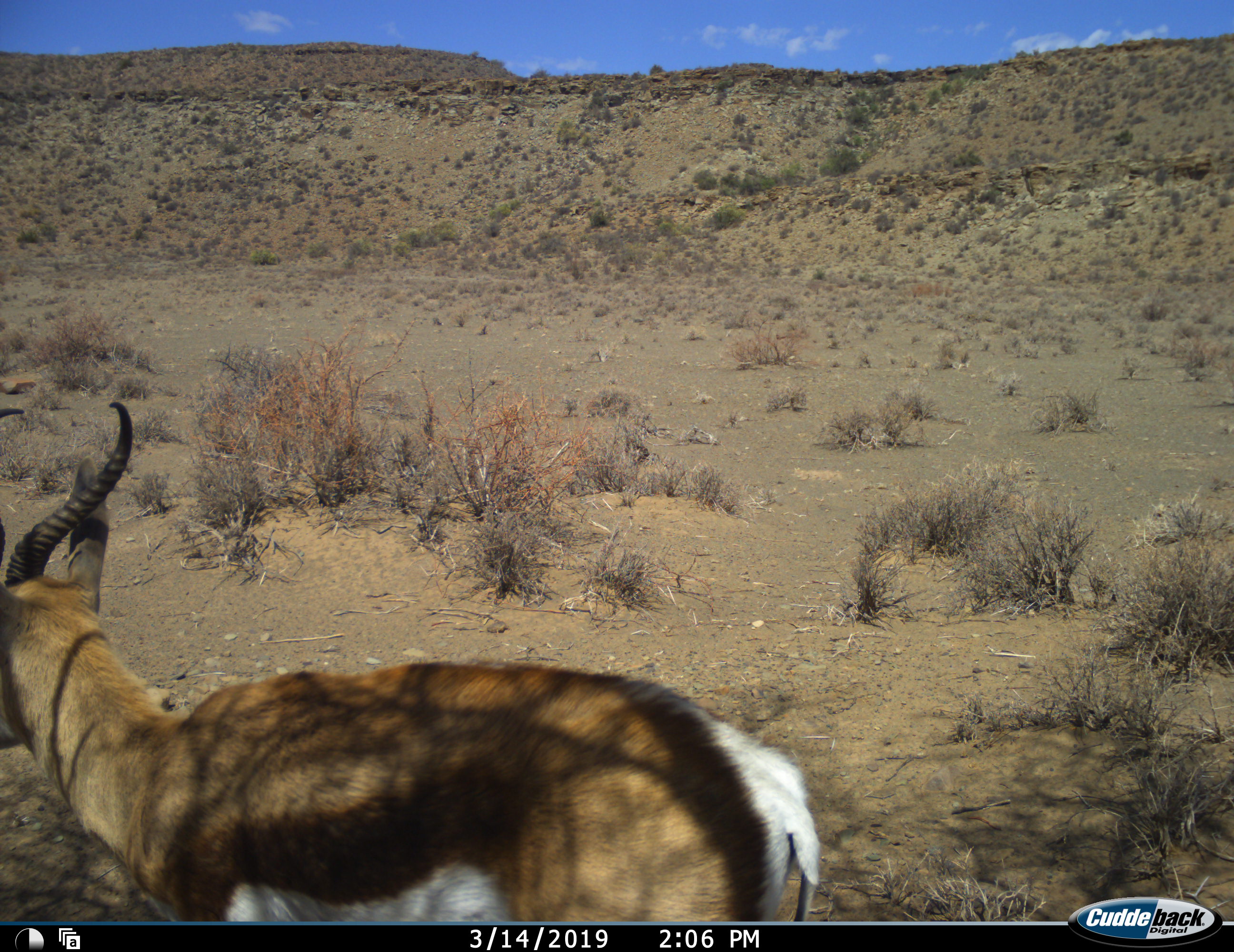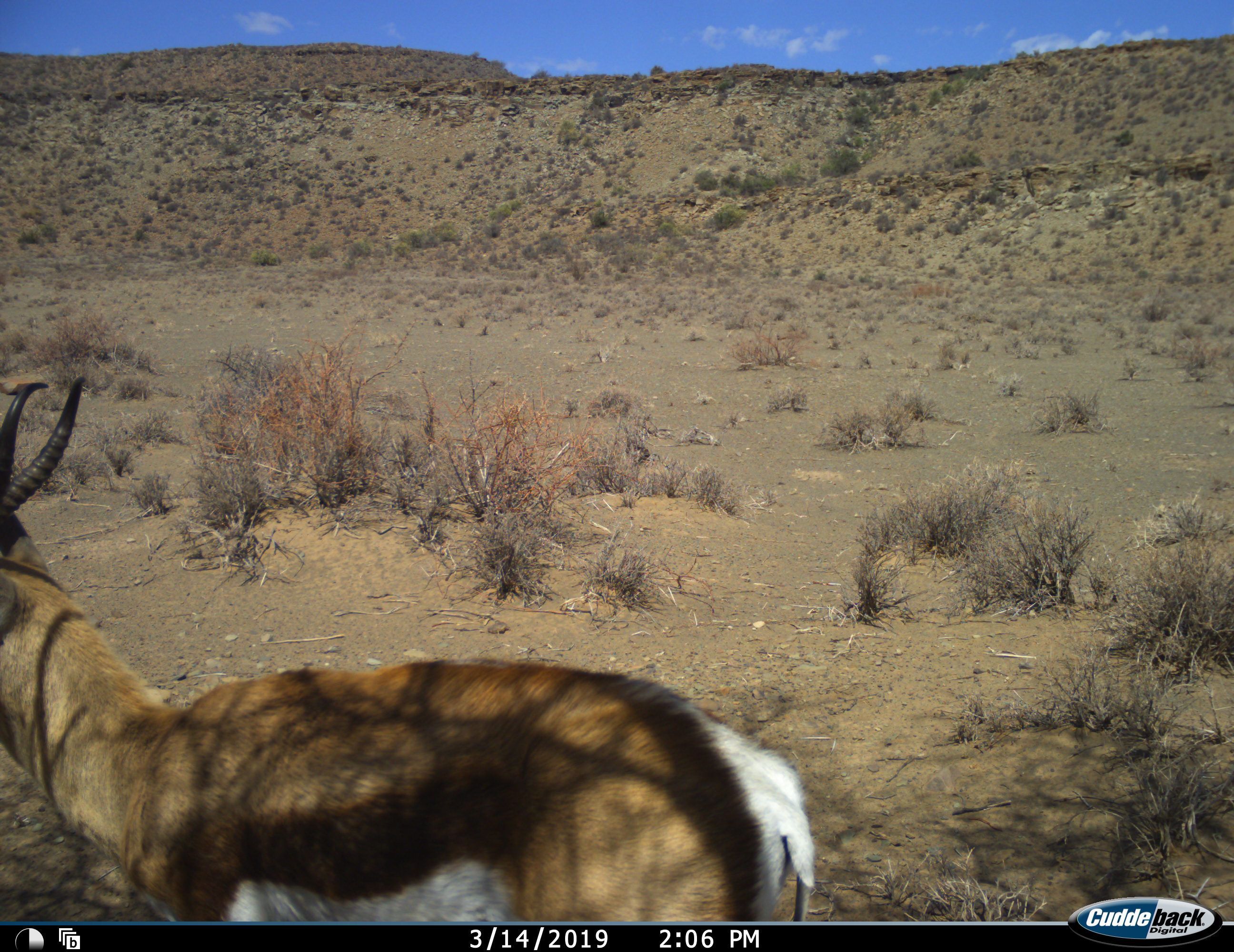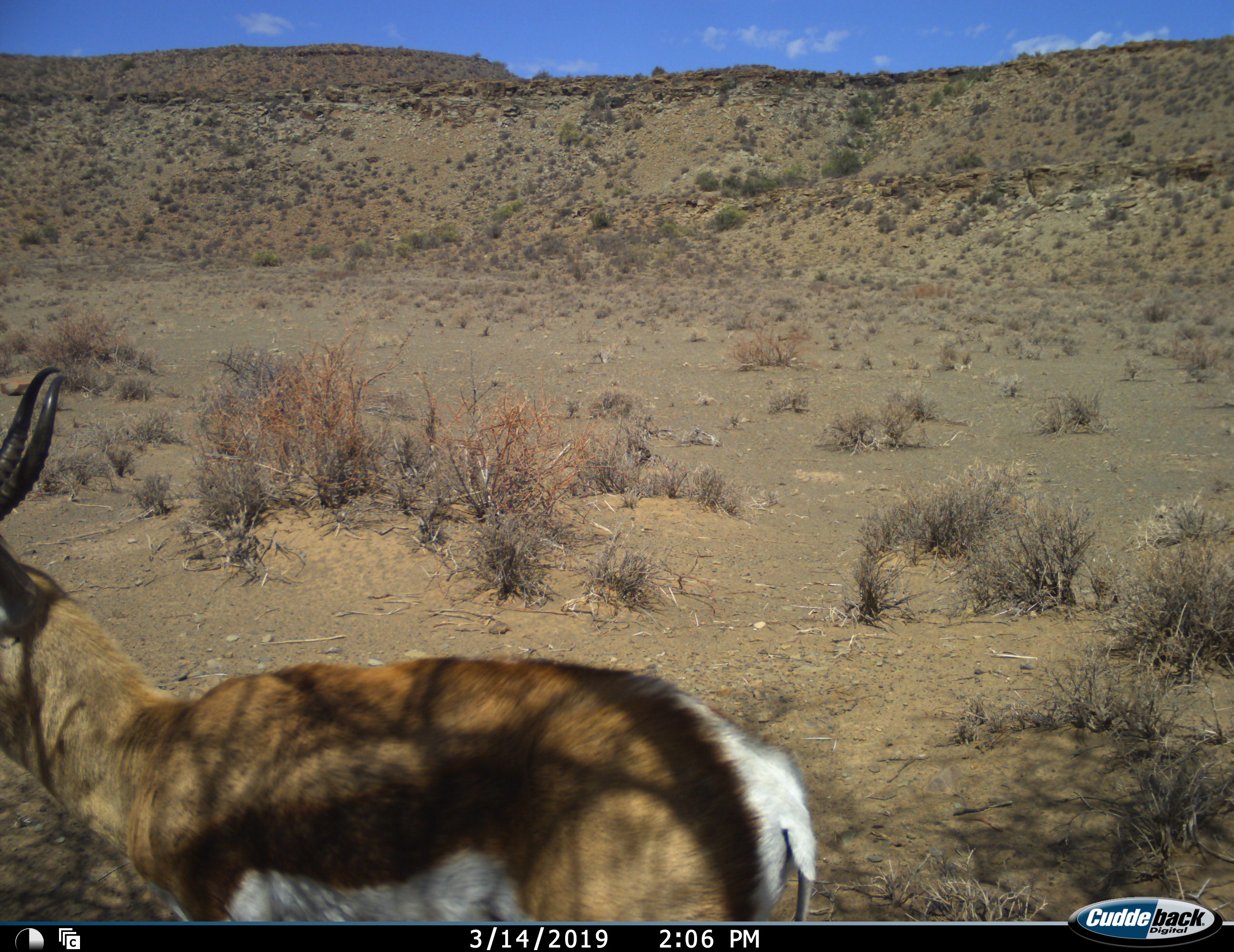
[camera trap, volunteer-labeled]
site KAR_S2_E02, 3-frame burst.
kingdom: Animalia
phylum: Chordata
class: Mammalia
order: Artiodactyla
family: Bovidae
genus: Antidorcas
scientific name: Antidorcas marsupialis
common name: springbok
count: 1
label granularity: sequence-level